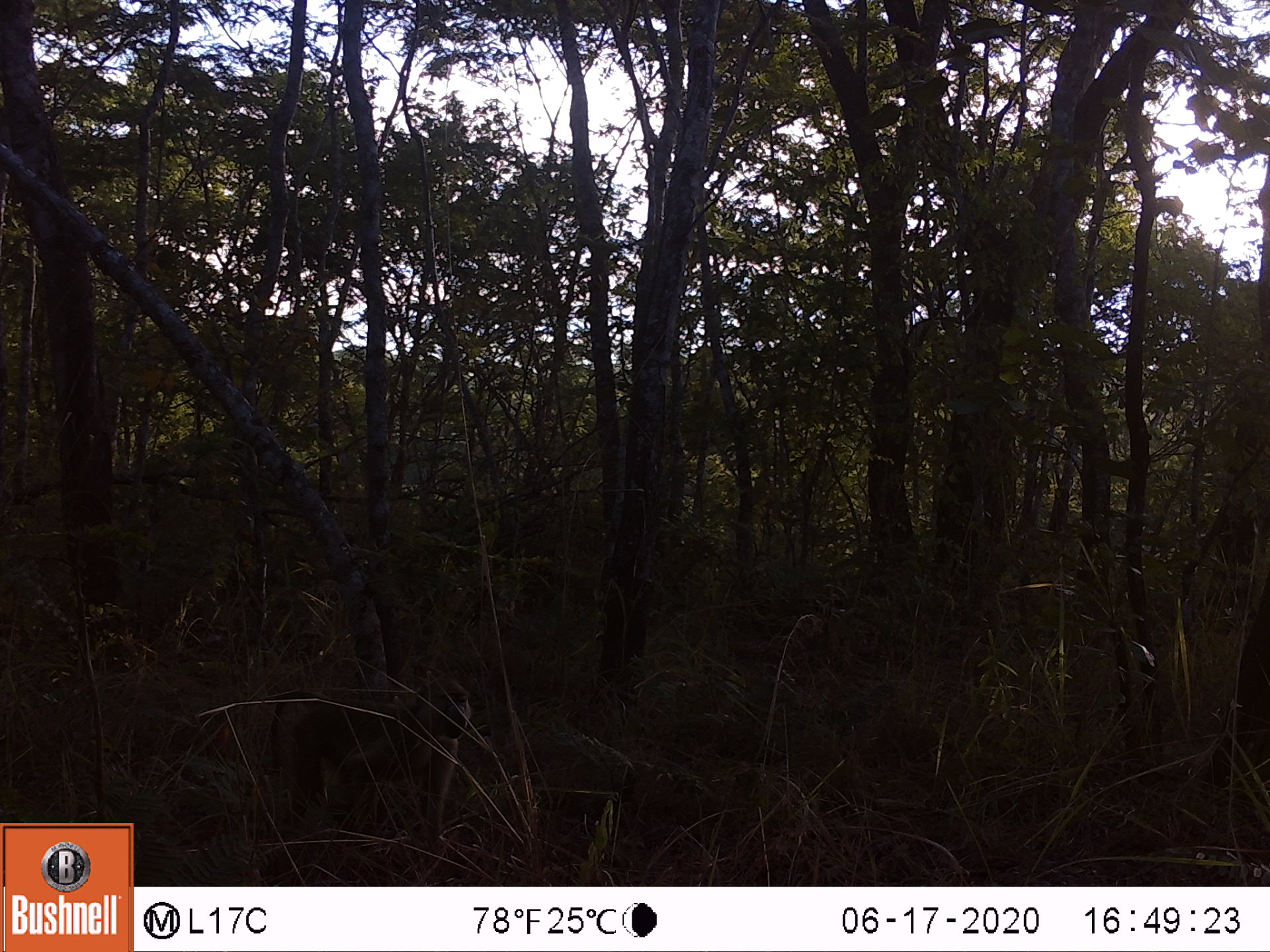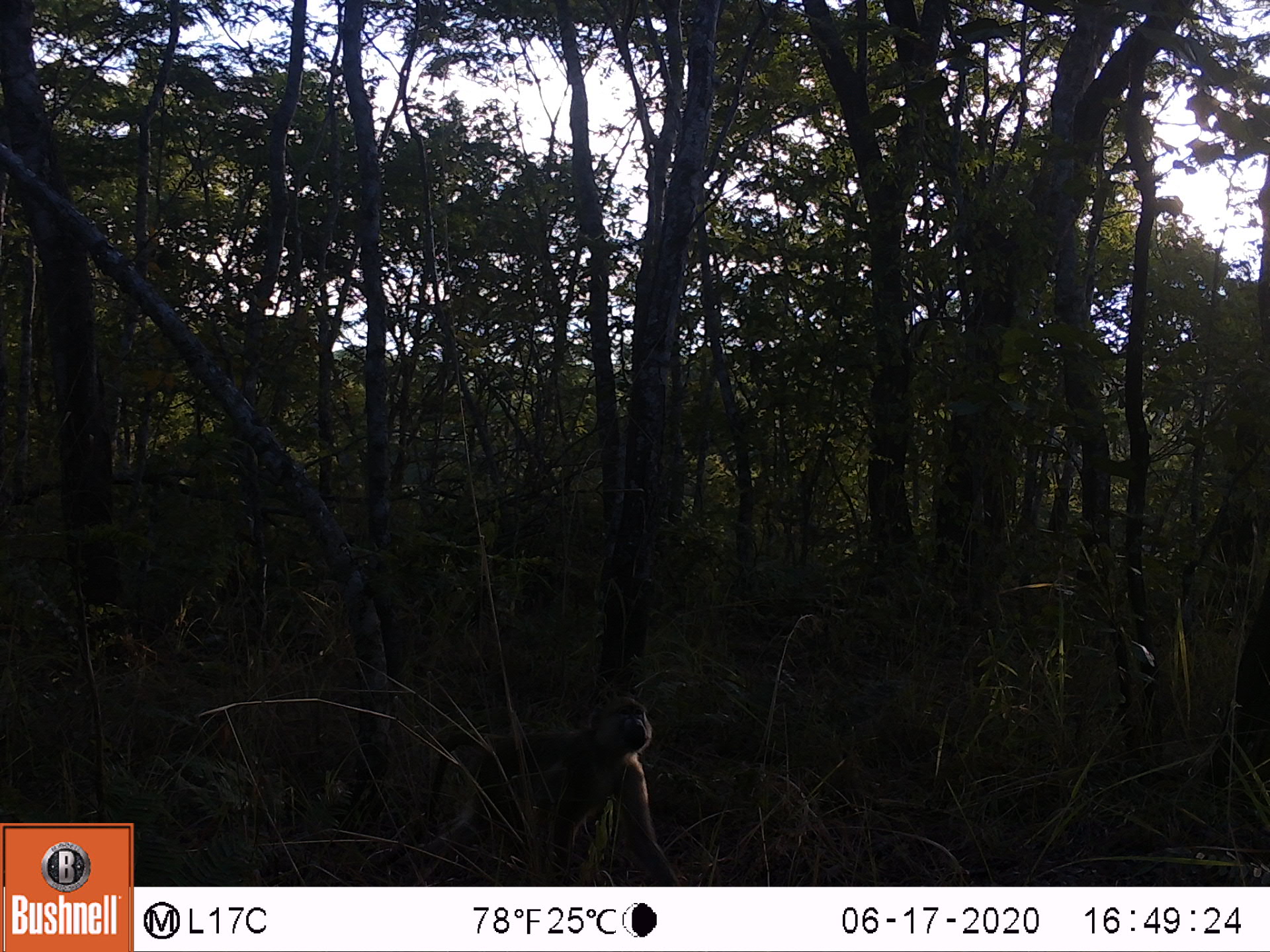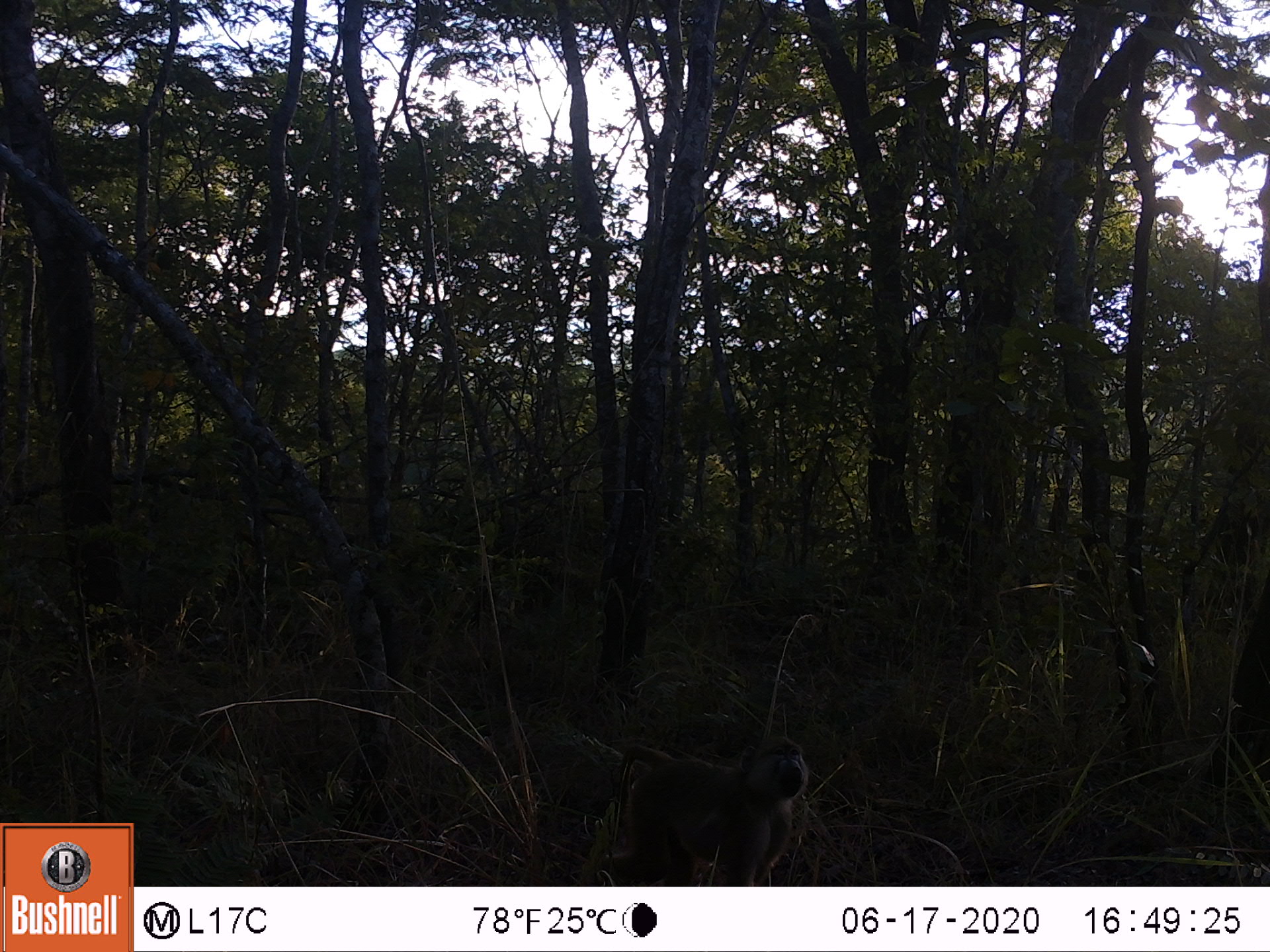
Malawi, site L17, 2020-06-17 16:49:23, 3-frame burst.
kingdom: Animalia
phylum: Chordata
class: Mammalia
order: Primates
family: Cercopithecidae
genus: Papio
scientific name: Papio cynocephalus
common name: yellow baboon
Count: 1.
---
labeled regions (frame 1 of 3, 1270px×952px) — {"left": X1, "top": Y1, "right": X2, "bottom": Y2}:
yellow baboon: {"left": 261, "top": 670, "right": 480, "bottom": 853}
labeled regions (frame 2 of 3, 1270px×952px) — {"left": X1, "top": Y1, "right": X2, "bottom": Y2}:
yellow baboon: {"left": 396, "top": 690, "right": 669, "bottom": 880}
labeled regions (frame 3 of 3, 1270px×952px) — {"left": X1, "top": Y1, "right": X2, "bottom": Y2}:
yellow baboon: {"left": 609, "top": 739, "right": 811, "bottom": 882}